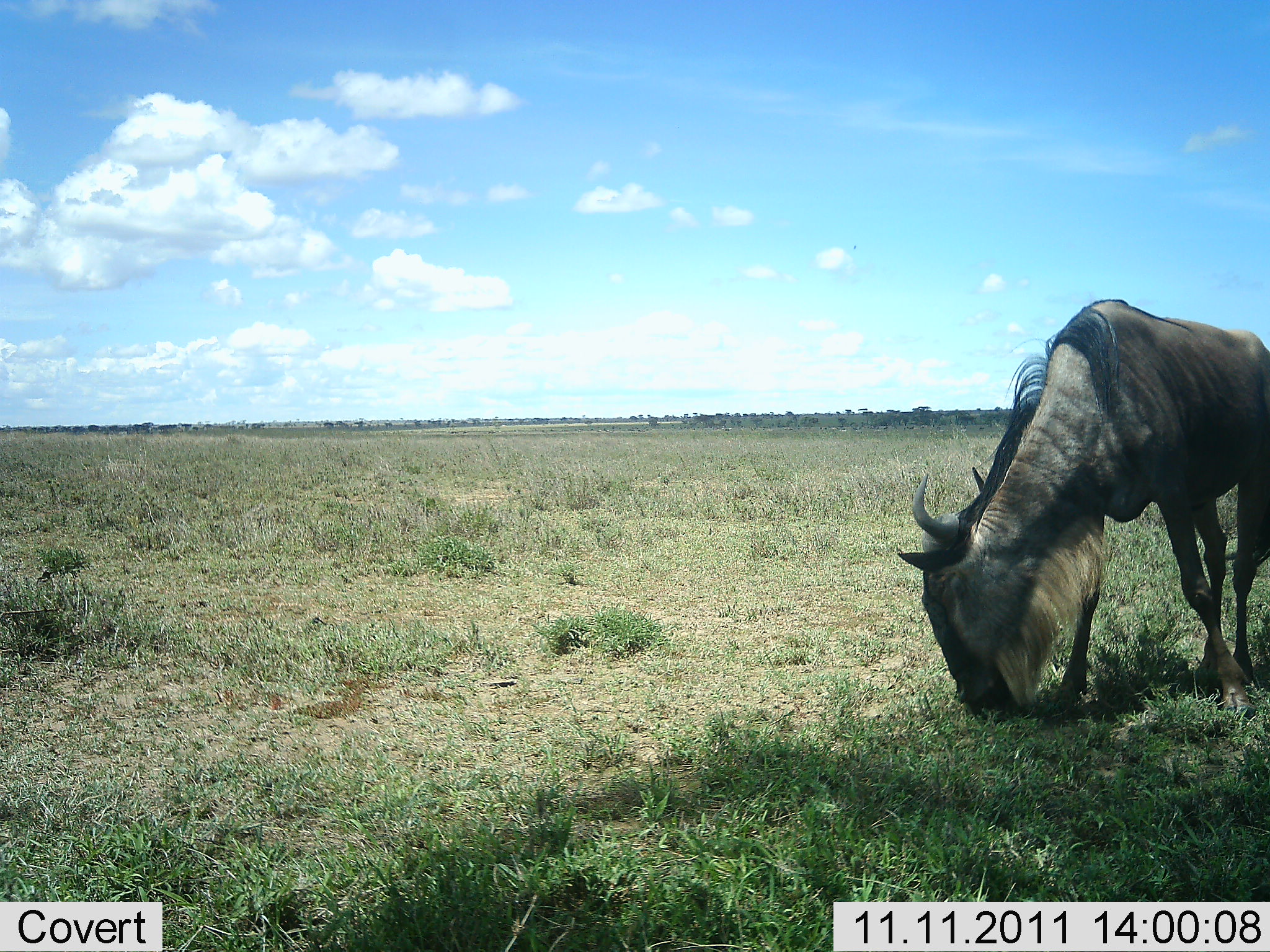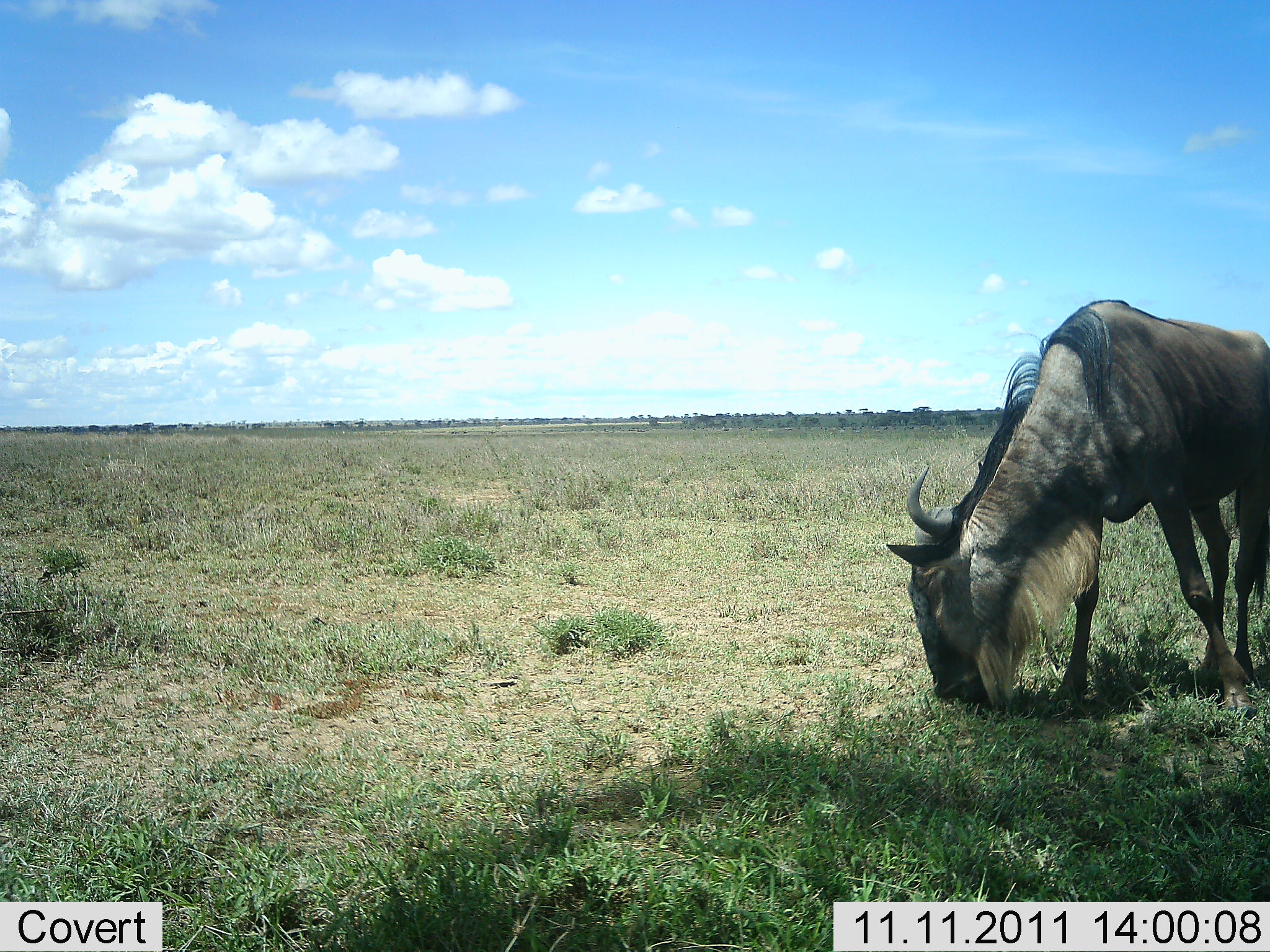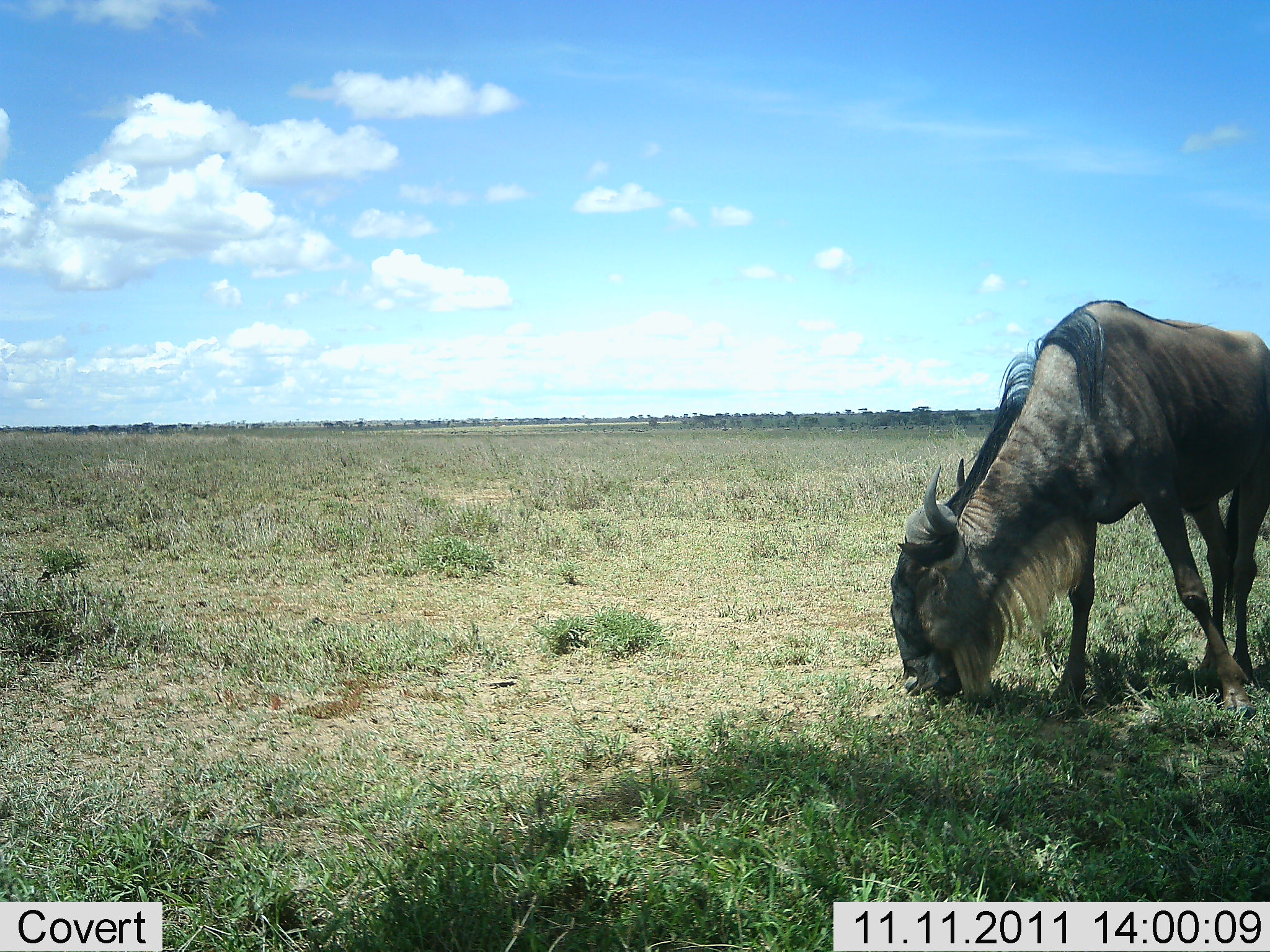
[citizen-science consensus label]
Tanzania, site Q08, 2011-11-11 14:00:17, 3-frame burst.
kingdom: Animalia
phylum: Chordata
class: Mammalia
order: Artiodactyla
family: Bovidae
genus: Connochaetes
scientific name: Connochaetes taurinus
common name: blue wildebeest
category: wildebeest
Wildebeest (blue wildebeest) (Connochaetes taurinus), count 1. Behavior (volunteer vote fractions): standing 14%, resting 0%, moving 0%, interacting 0%. Young present (vote fraction): 0%. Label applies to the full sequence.